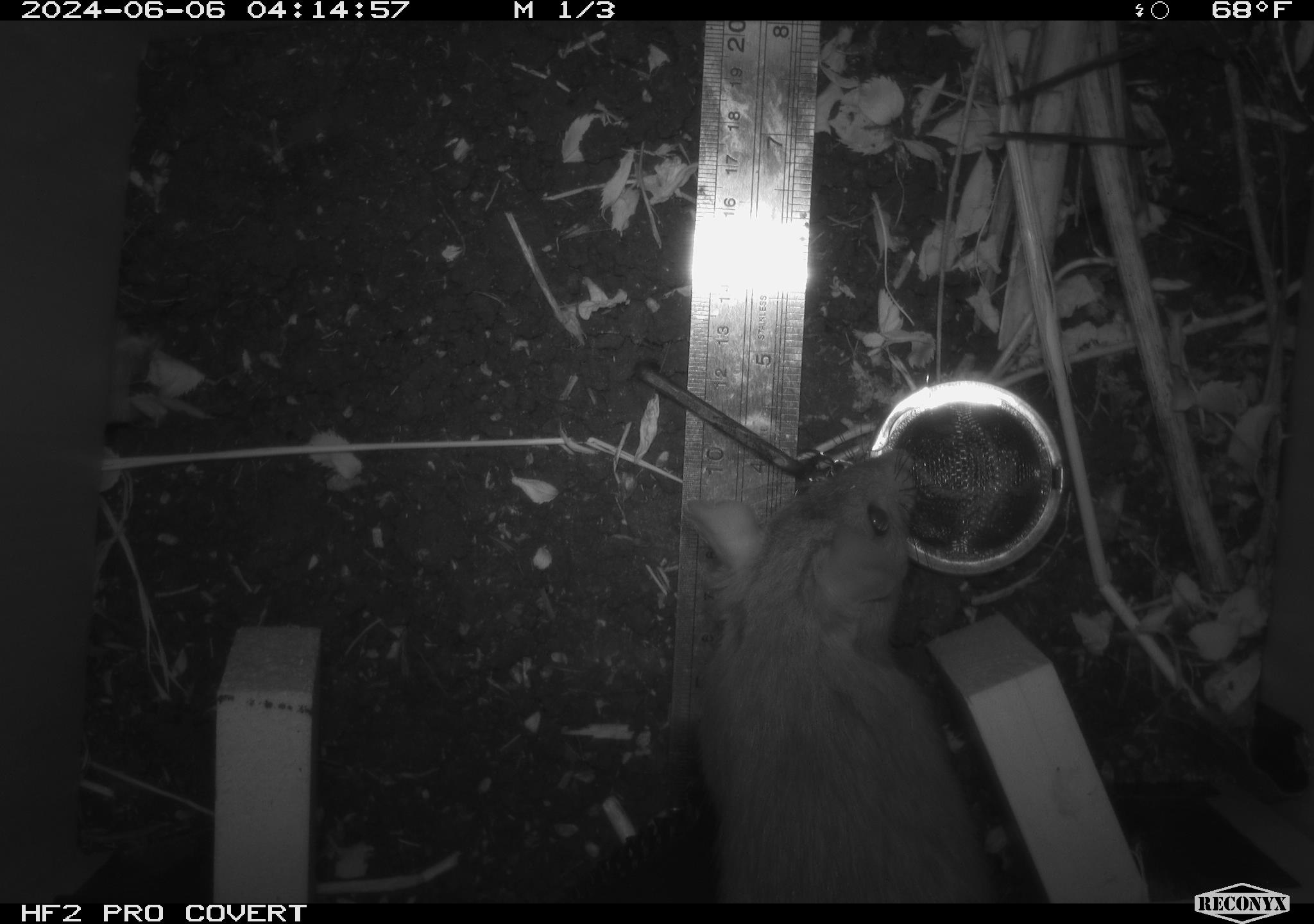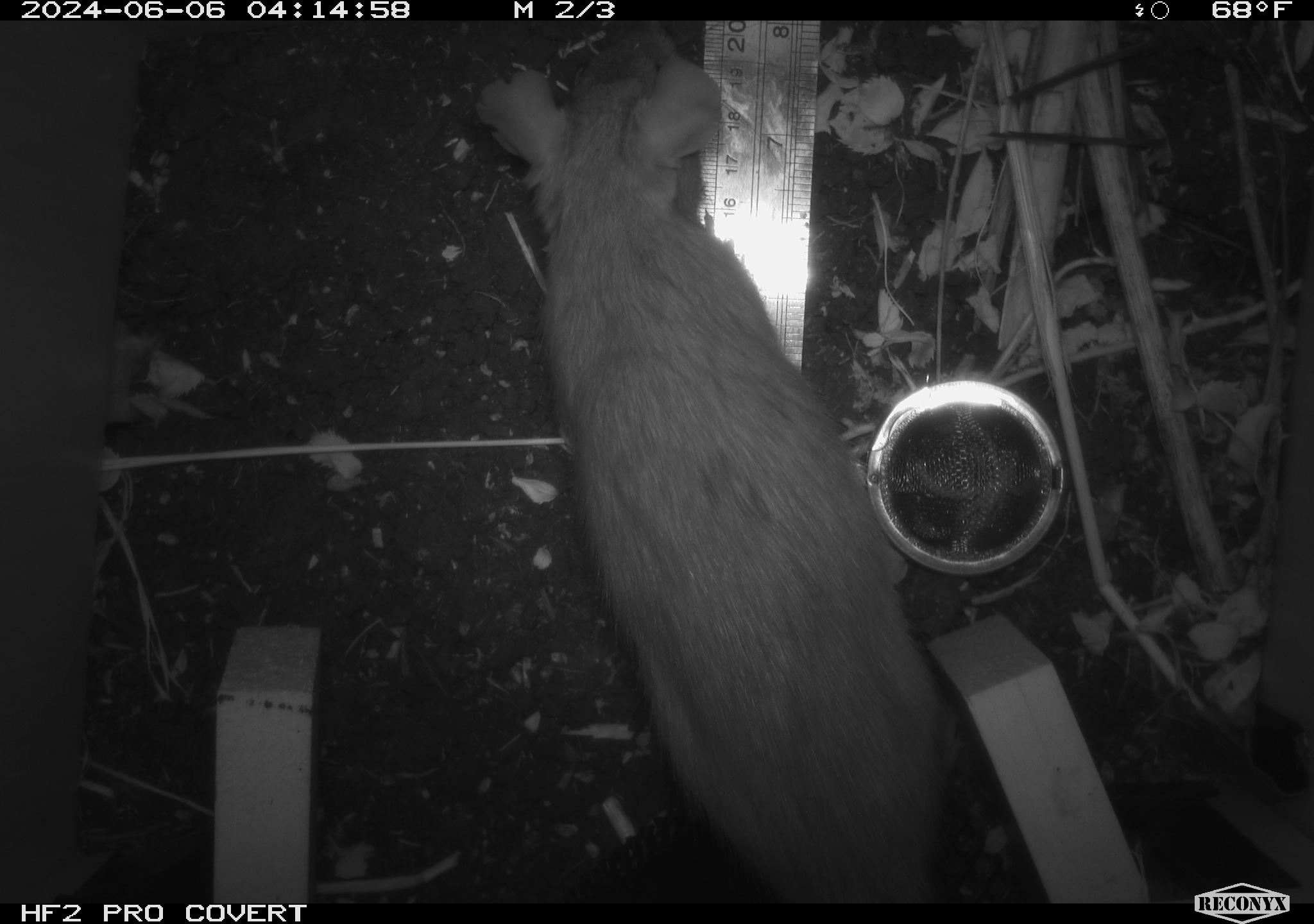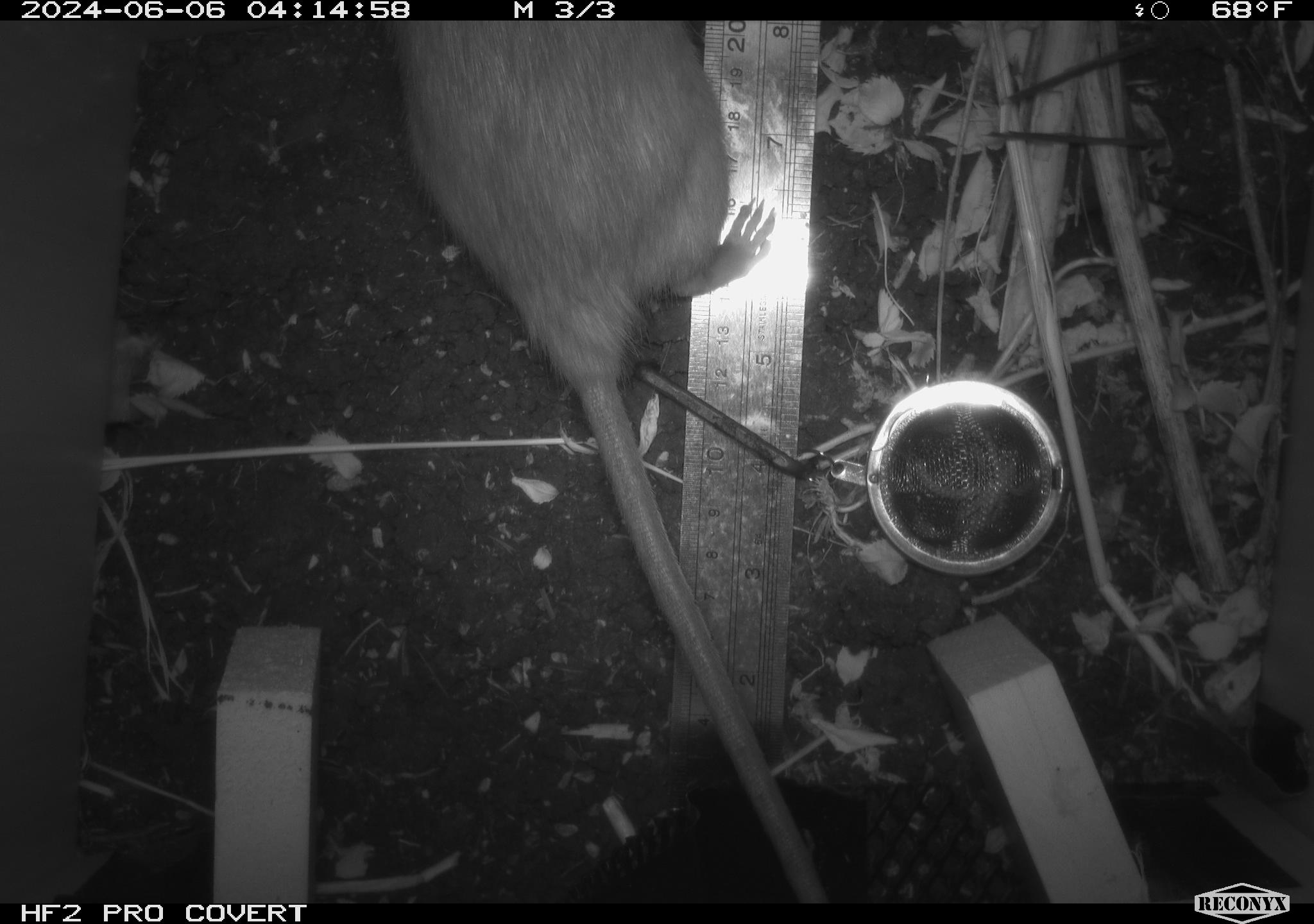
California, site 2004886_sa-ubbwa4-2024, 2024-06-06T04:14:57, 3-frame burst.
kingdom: Animalia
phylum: Chordata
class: Mammalia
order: Rodentia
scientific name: Rodentia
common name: woodrat or rat or mouse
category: woodrat or rat or mouse species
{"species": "woodrat or rat or mouse species (woodrat or rat or mouse) (Rodentia)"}